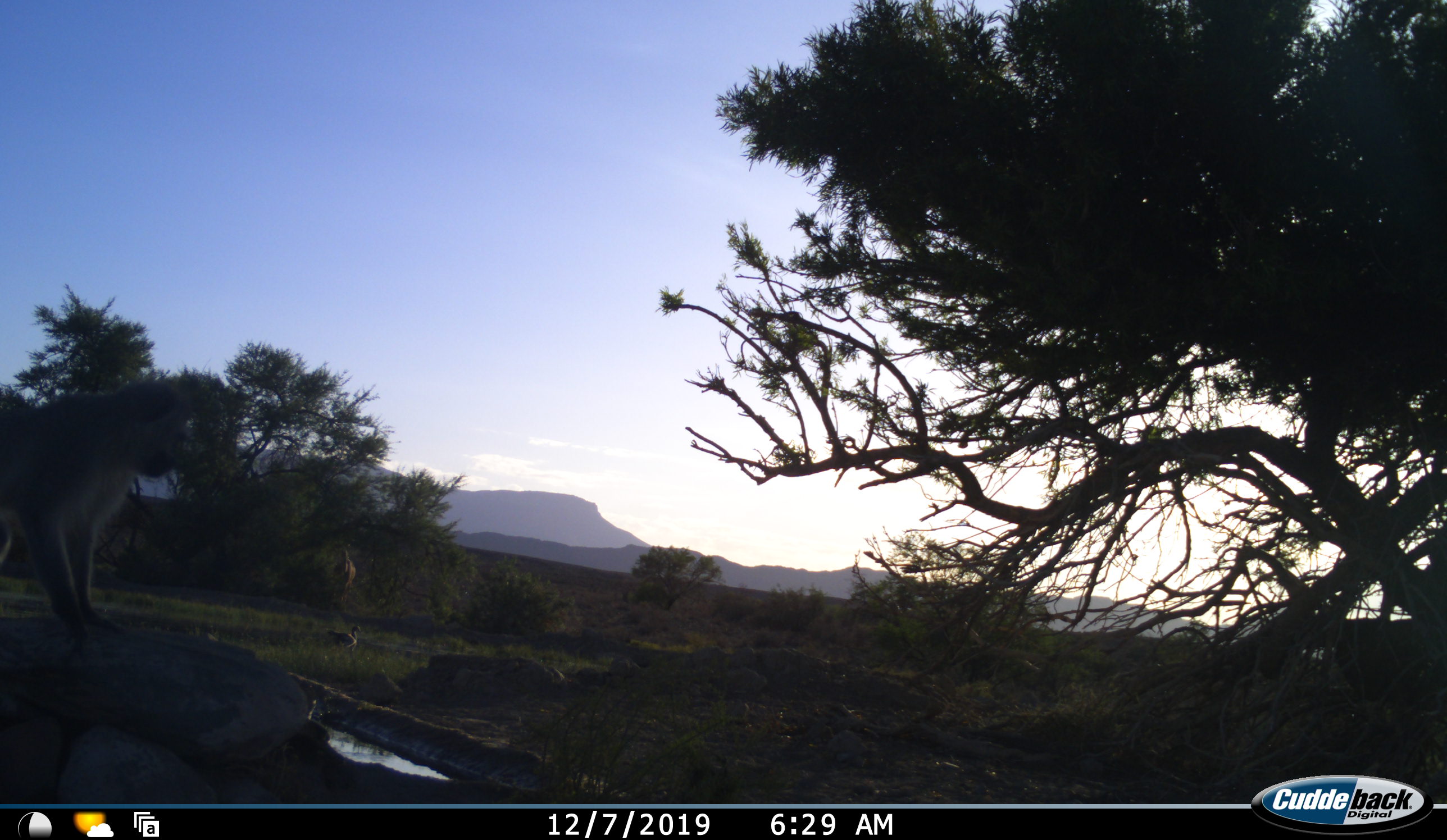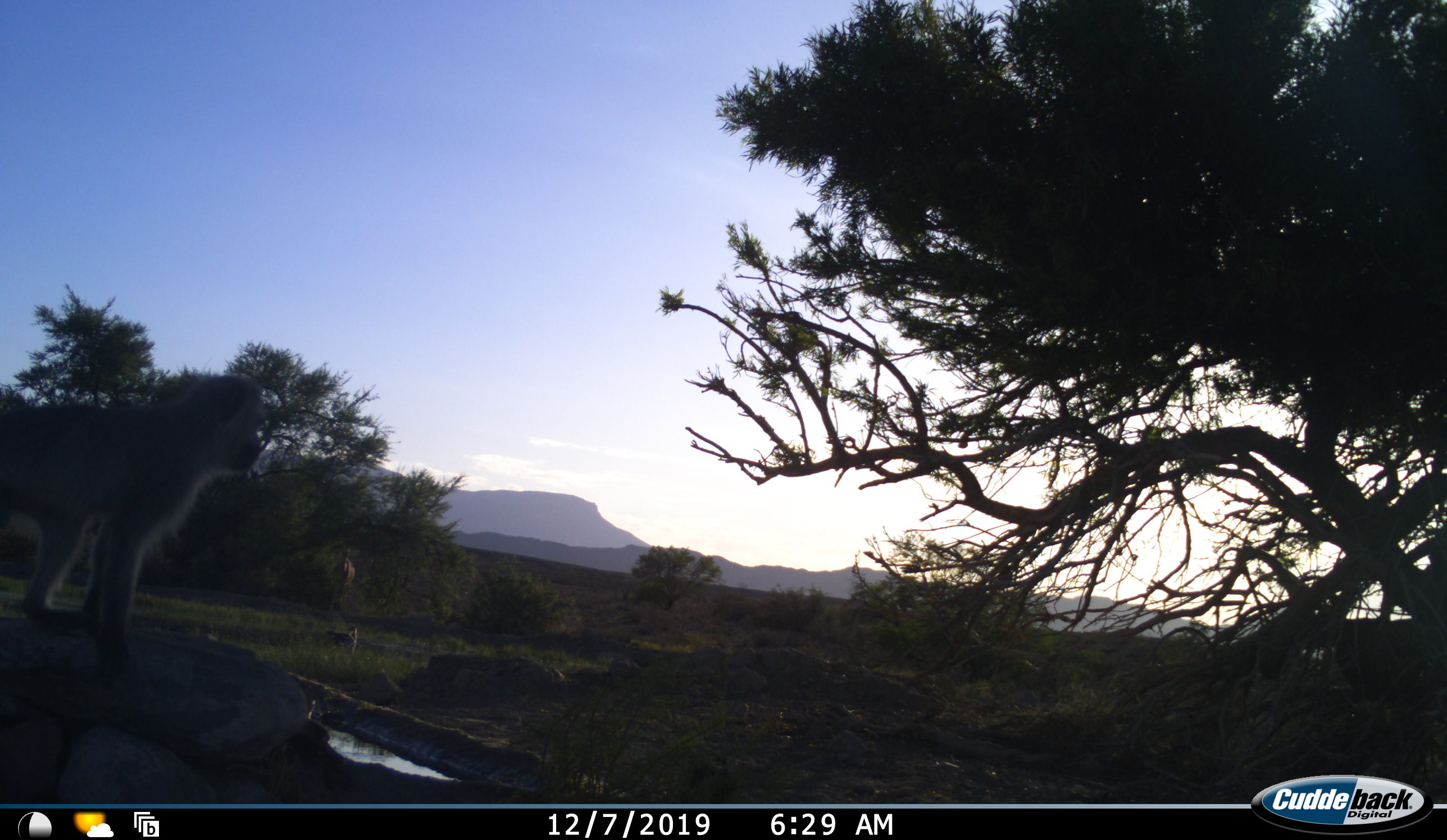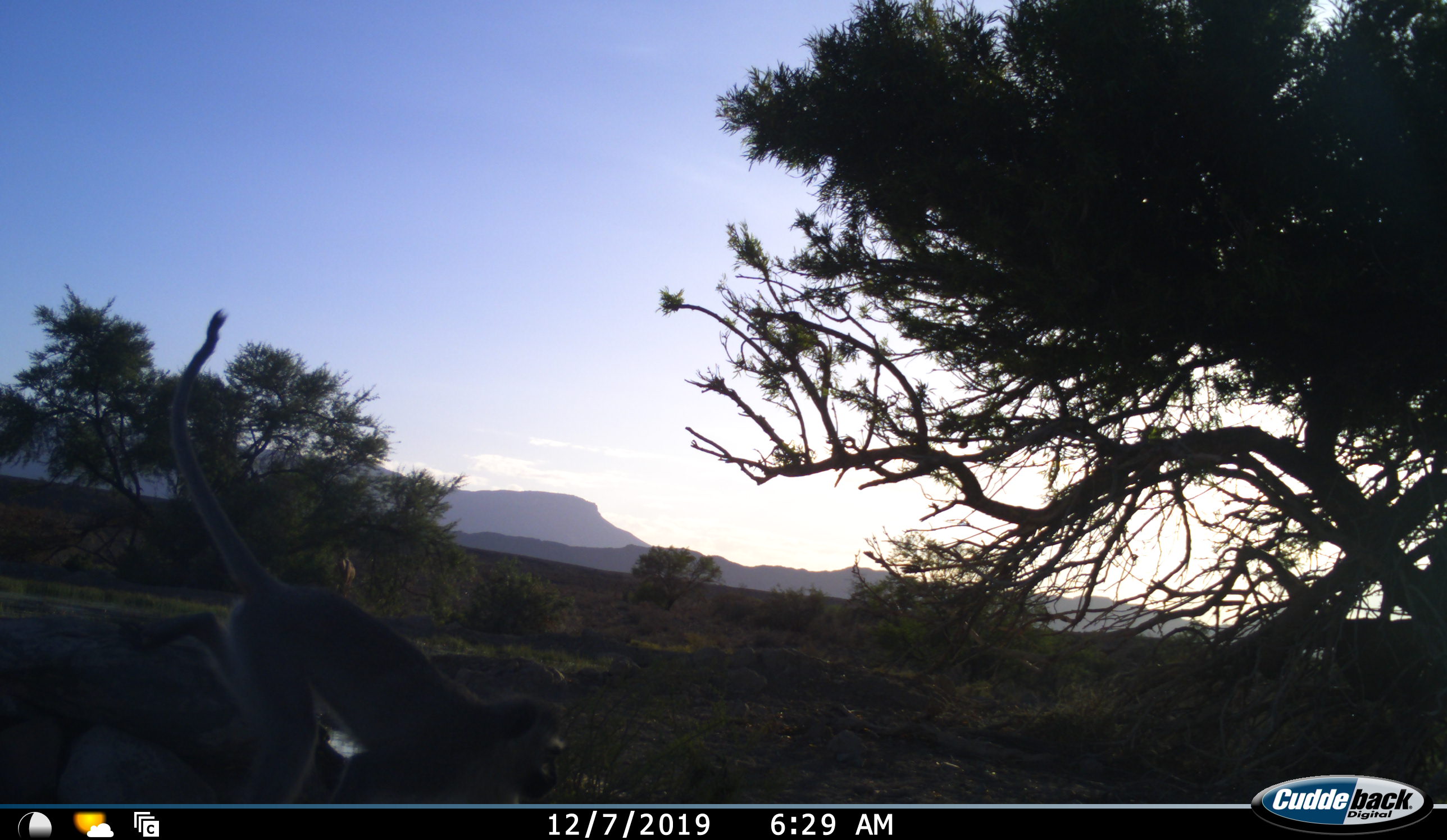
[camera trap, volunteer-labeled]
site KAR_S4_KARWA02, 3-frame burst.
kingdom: Animalia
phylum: Chordata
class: Mammalia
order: Primates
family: Cercopithecidae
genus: Chlorocebus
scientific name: Chlorocebus pygerythrus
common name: vervet monkey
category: monkeyvervet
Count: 1.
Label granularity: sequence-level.